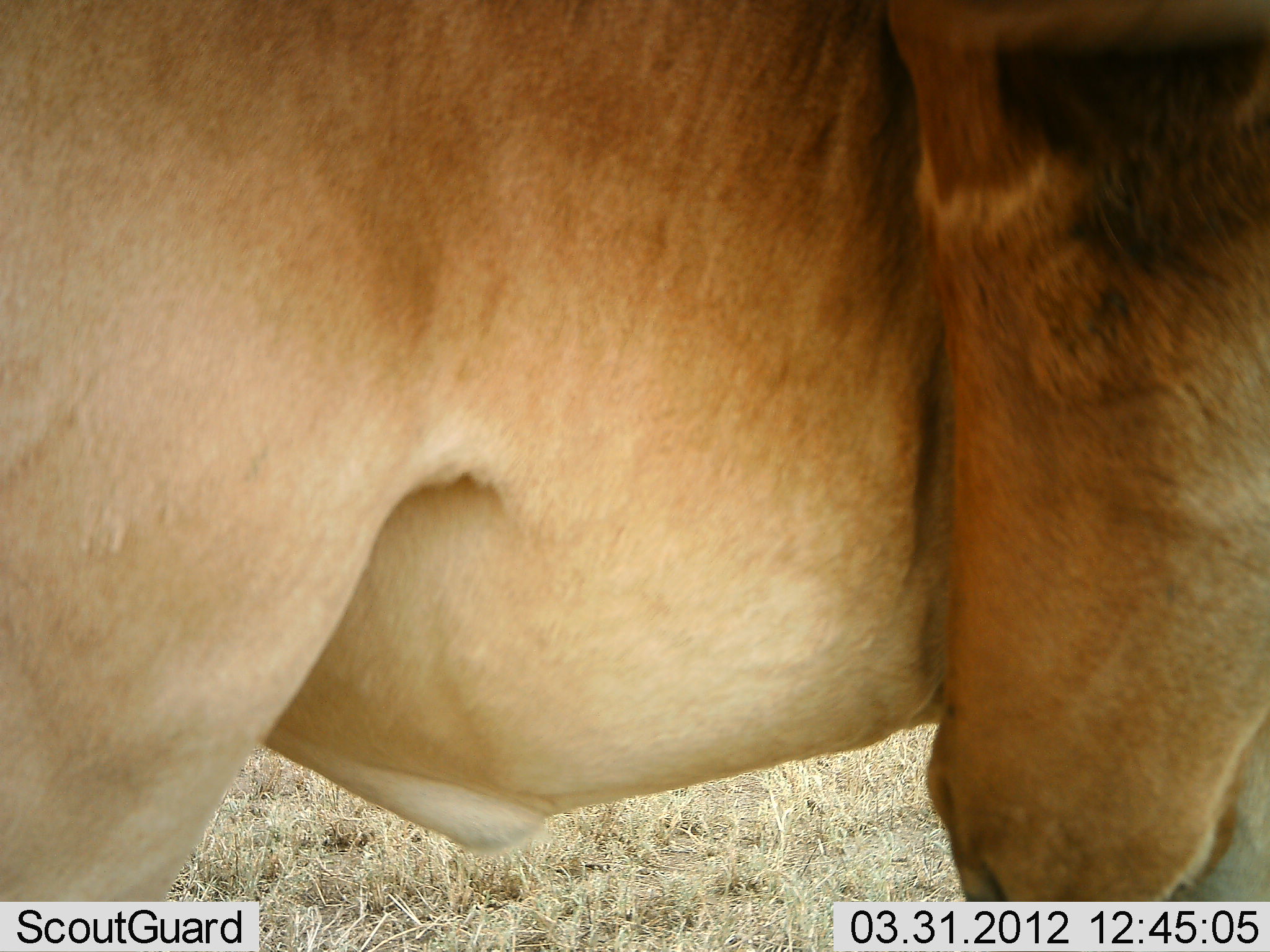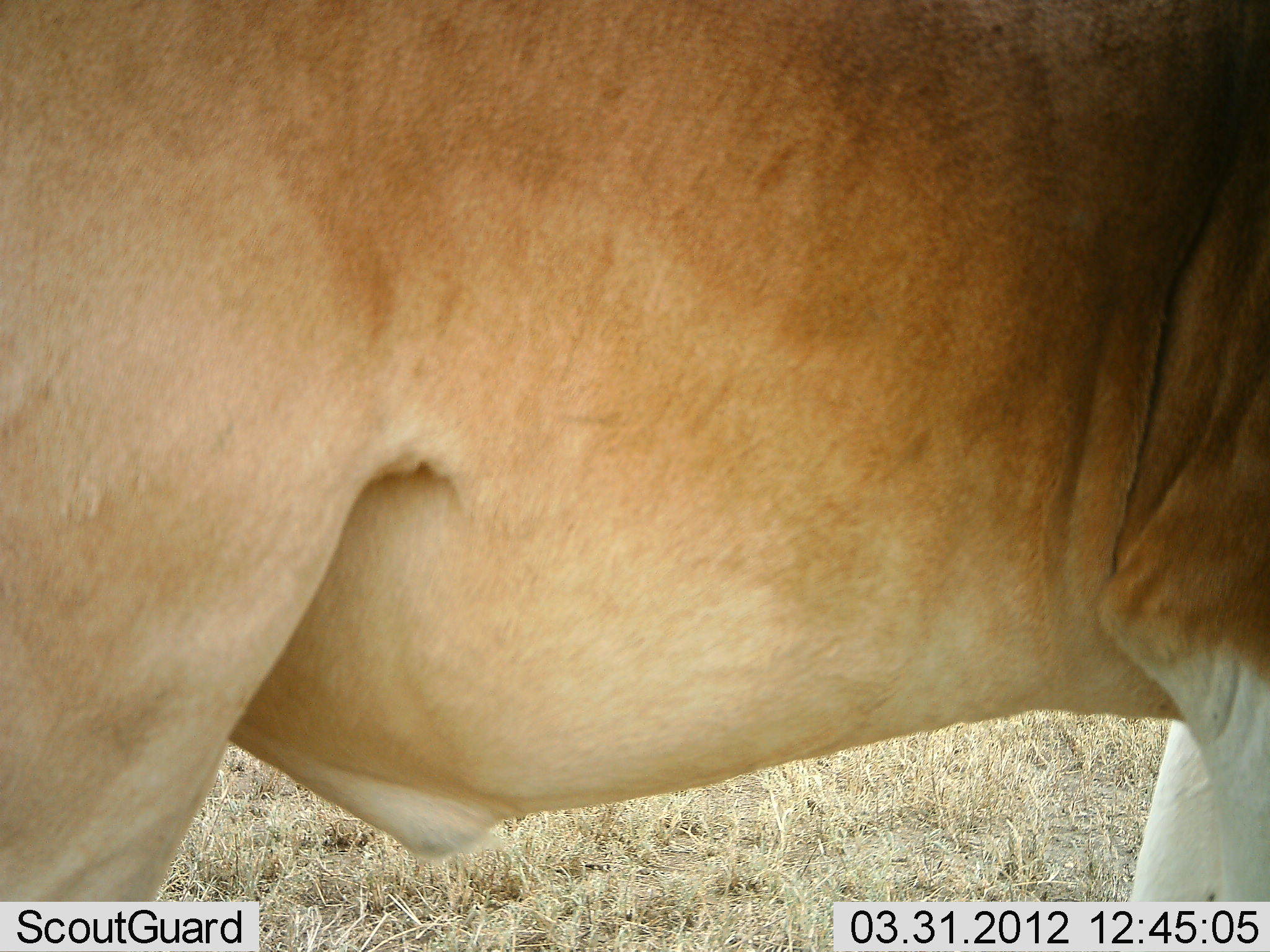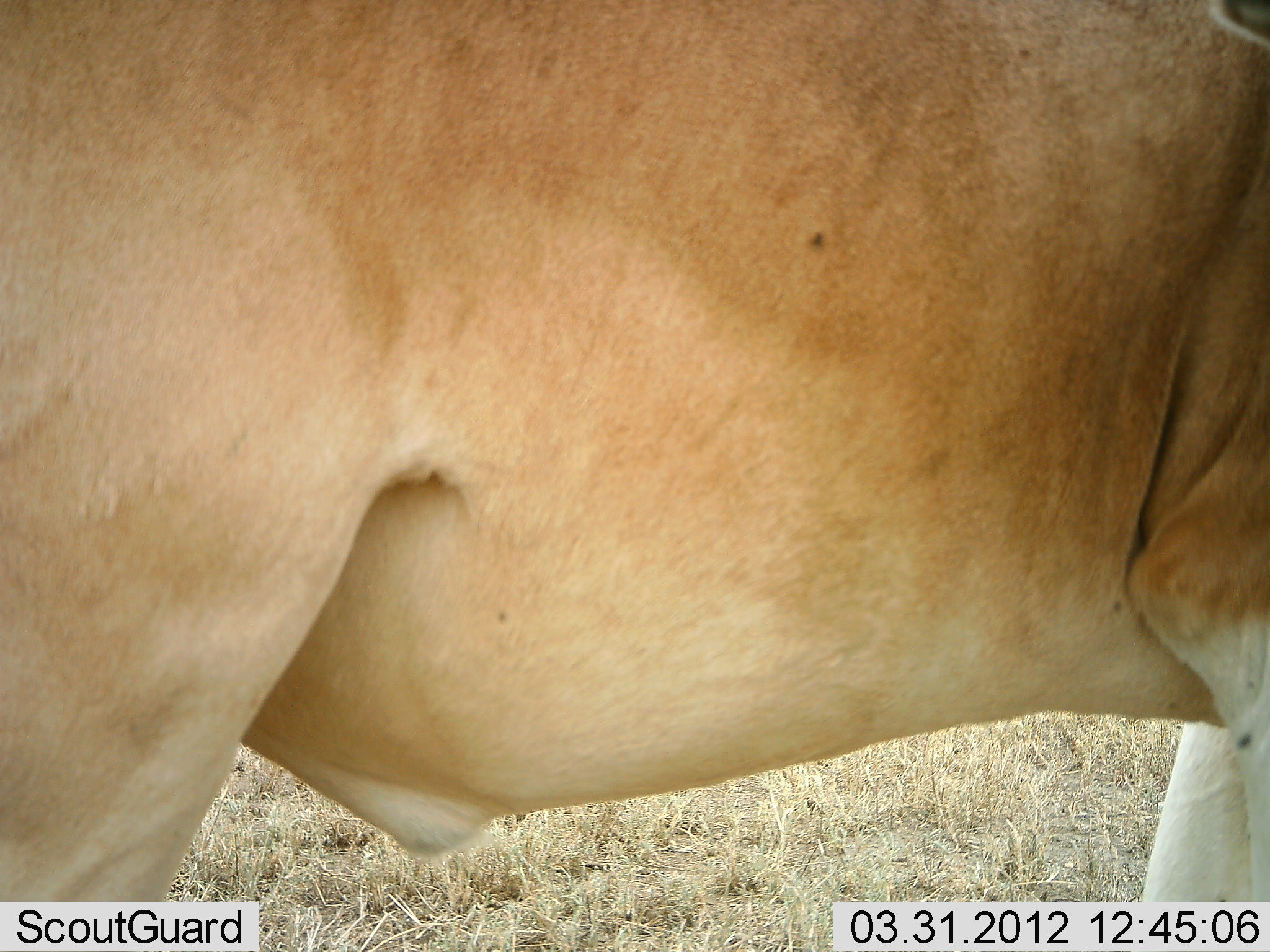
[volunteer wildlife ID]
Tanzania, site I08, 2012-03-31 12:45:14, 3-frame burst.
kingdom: Animalia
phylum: Chordata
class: Mammalia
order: Artiodactyla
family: Bovidae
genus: Alcelaphus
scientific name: Alcelaphus buselaphus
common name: hartebeest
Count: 1.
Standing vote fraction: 100%.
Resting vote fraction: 0%.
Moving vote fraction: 0%.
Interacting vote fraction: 0%.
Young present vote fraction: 0%.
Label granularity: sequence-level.